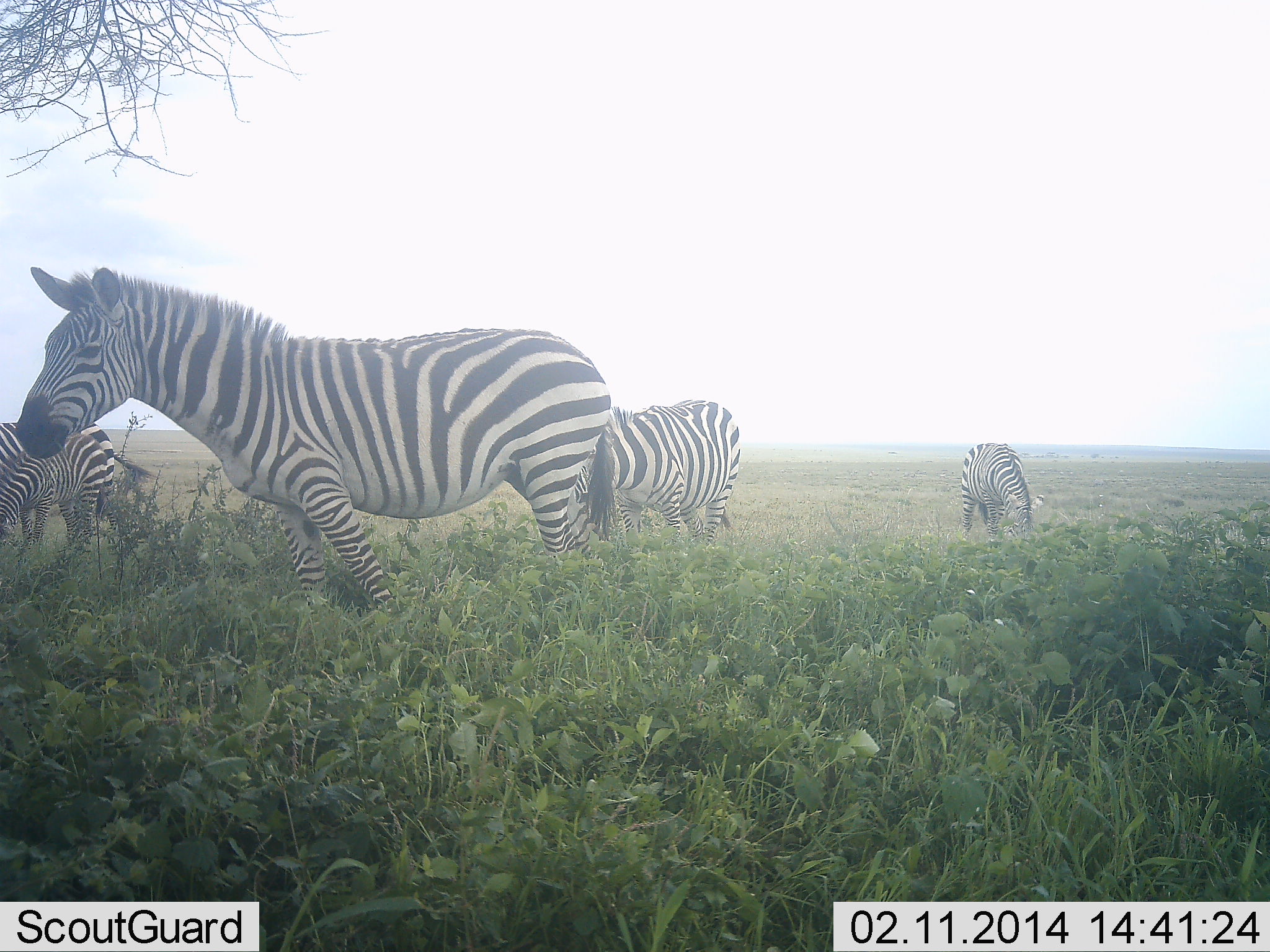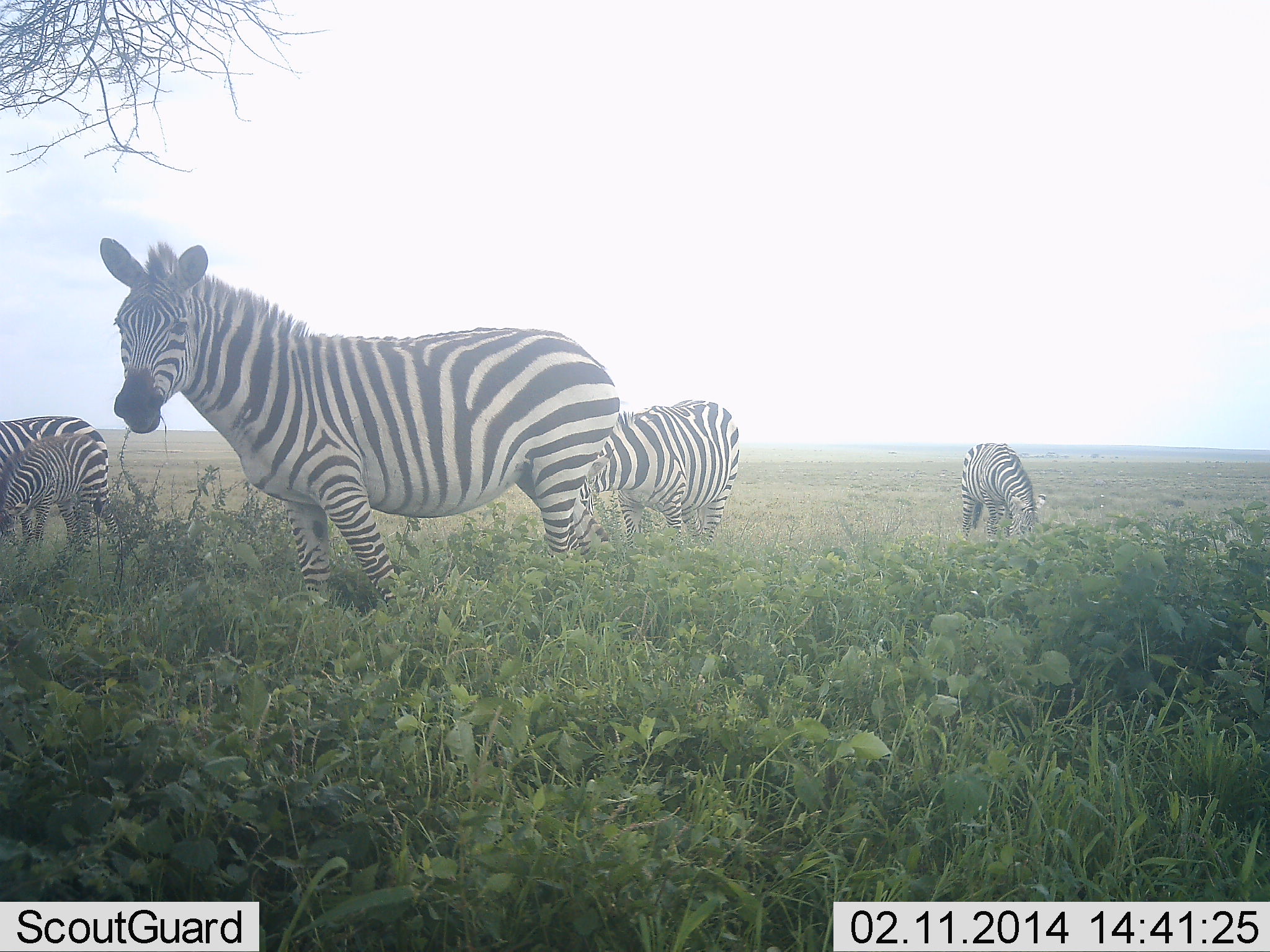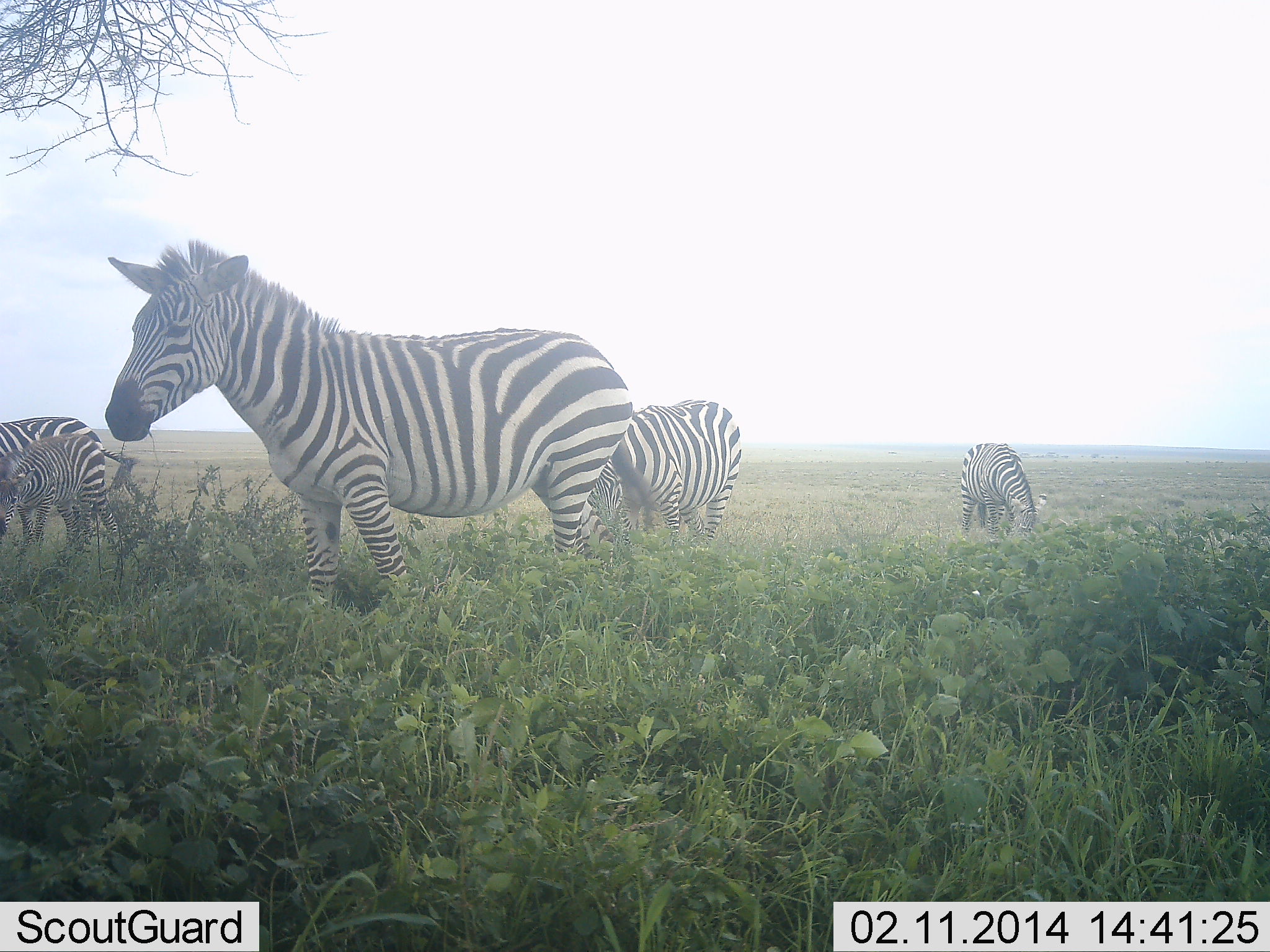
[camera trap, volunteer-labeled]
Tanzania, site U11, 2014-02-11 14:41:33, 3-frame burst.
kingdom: Animalia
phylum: Chordata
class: Mammalia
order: Perissodactyla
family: Equidae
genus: Equus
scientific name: Equus quagga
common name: plains zebra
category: zebra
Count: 5.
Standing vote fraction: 60%.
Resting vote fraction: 10%.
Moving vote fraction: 20%.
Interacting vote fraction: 0%.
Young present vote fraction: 50%.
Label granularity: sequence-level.